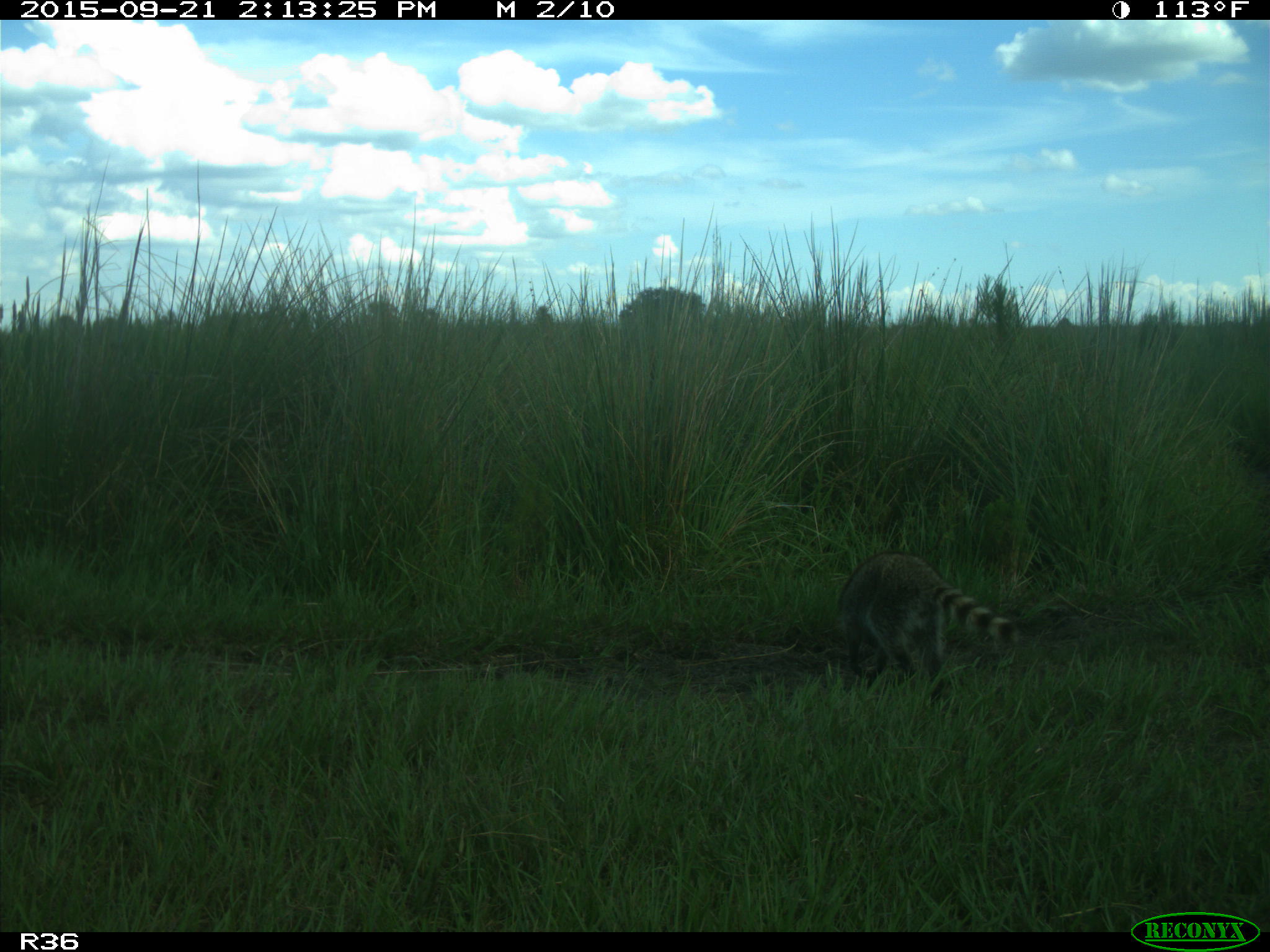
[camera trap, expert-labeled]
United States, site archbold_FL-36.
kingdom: Animalia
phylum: Chordata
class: Mammalia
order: Carnivora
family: Procyonidae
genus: Procyon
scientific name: Procyon lotor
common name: common raccoon